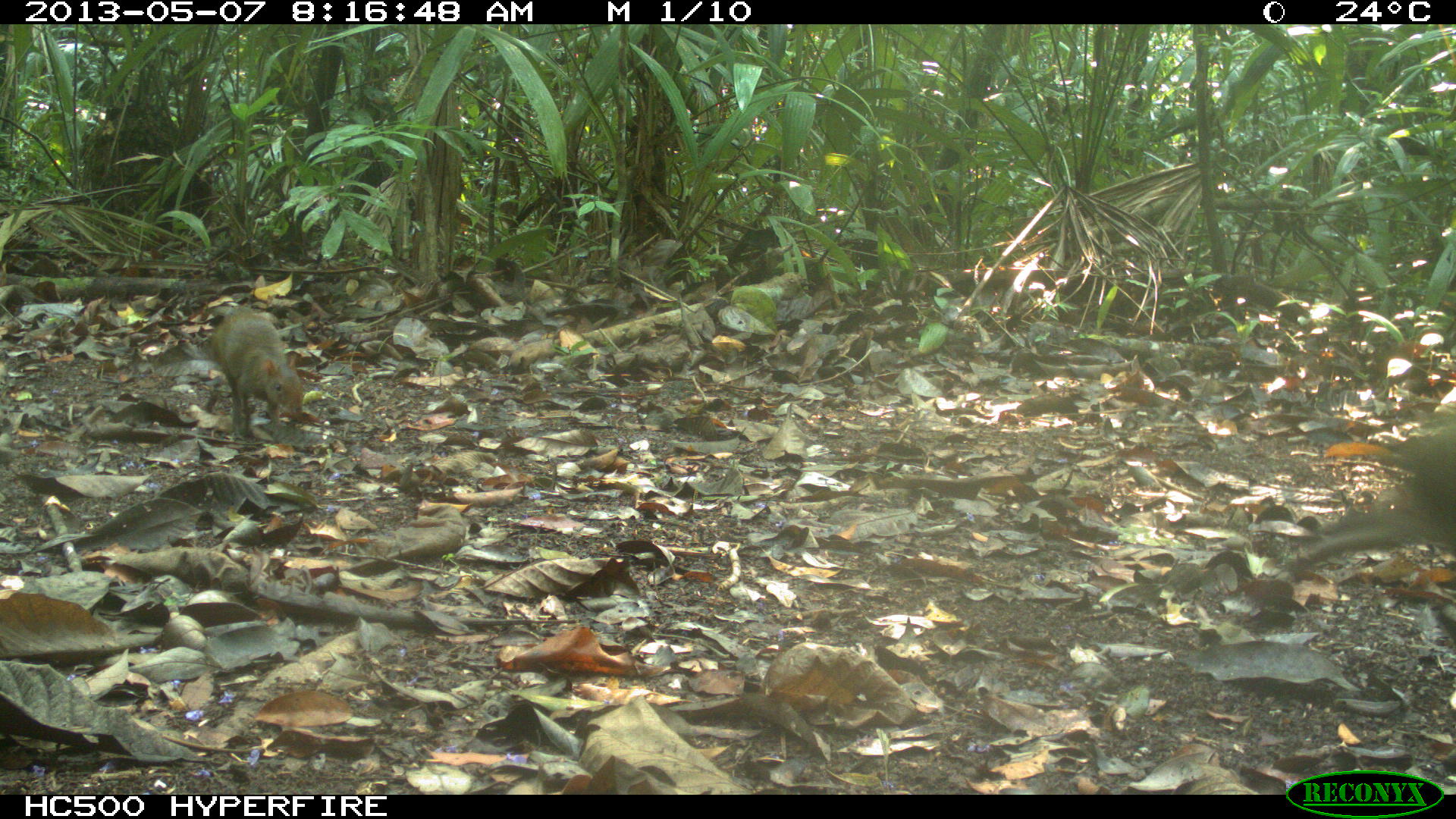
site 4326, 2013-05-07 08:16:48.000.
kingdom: Animalia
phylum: Chordata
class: Mammalia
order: Rodentia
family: Dasyproctidae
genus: Dasyprocta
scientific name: Dasyprocta punctata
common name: central american agouti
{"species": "Dasyprocta punctata (central american agouti)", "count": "2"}